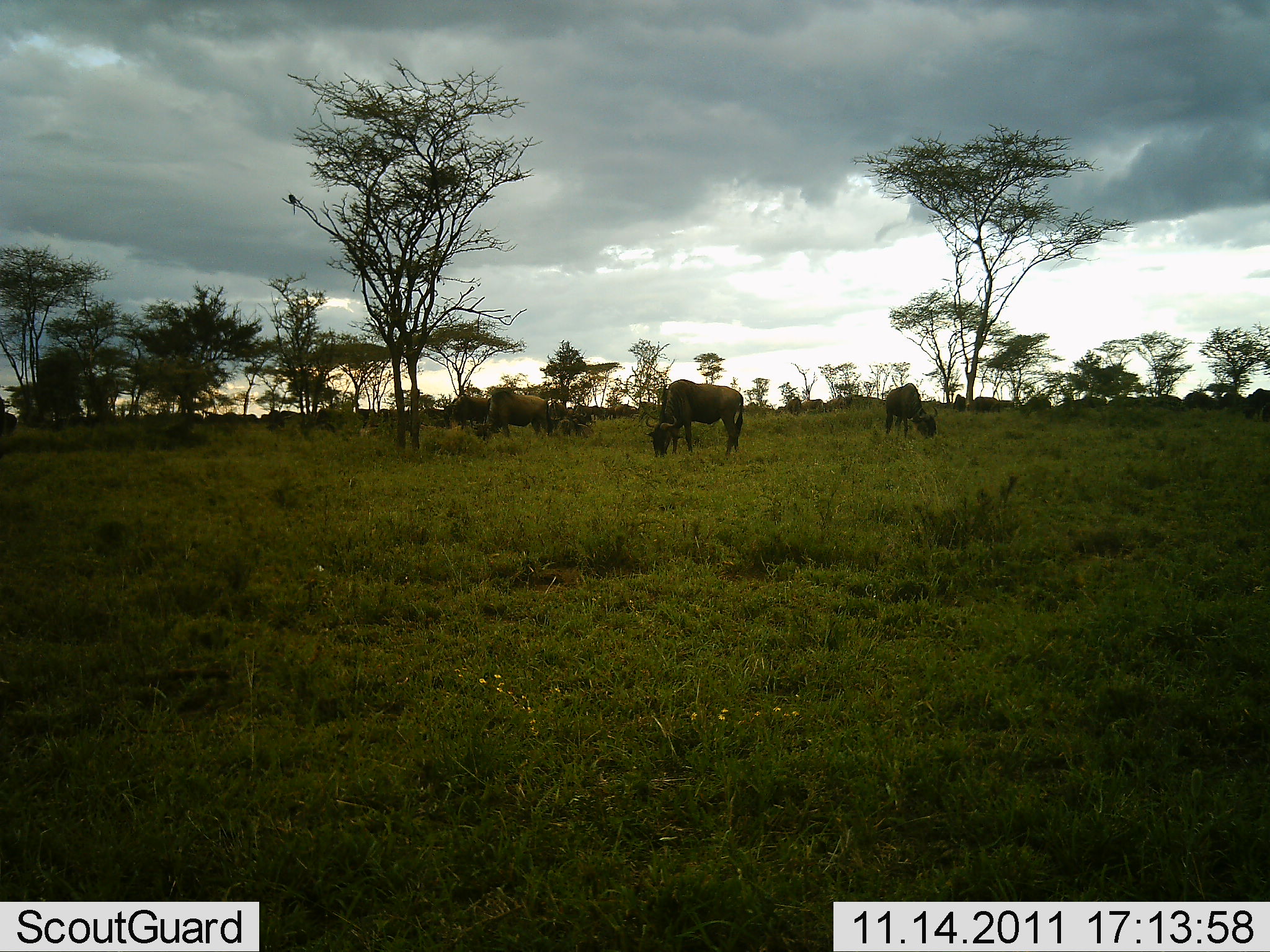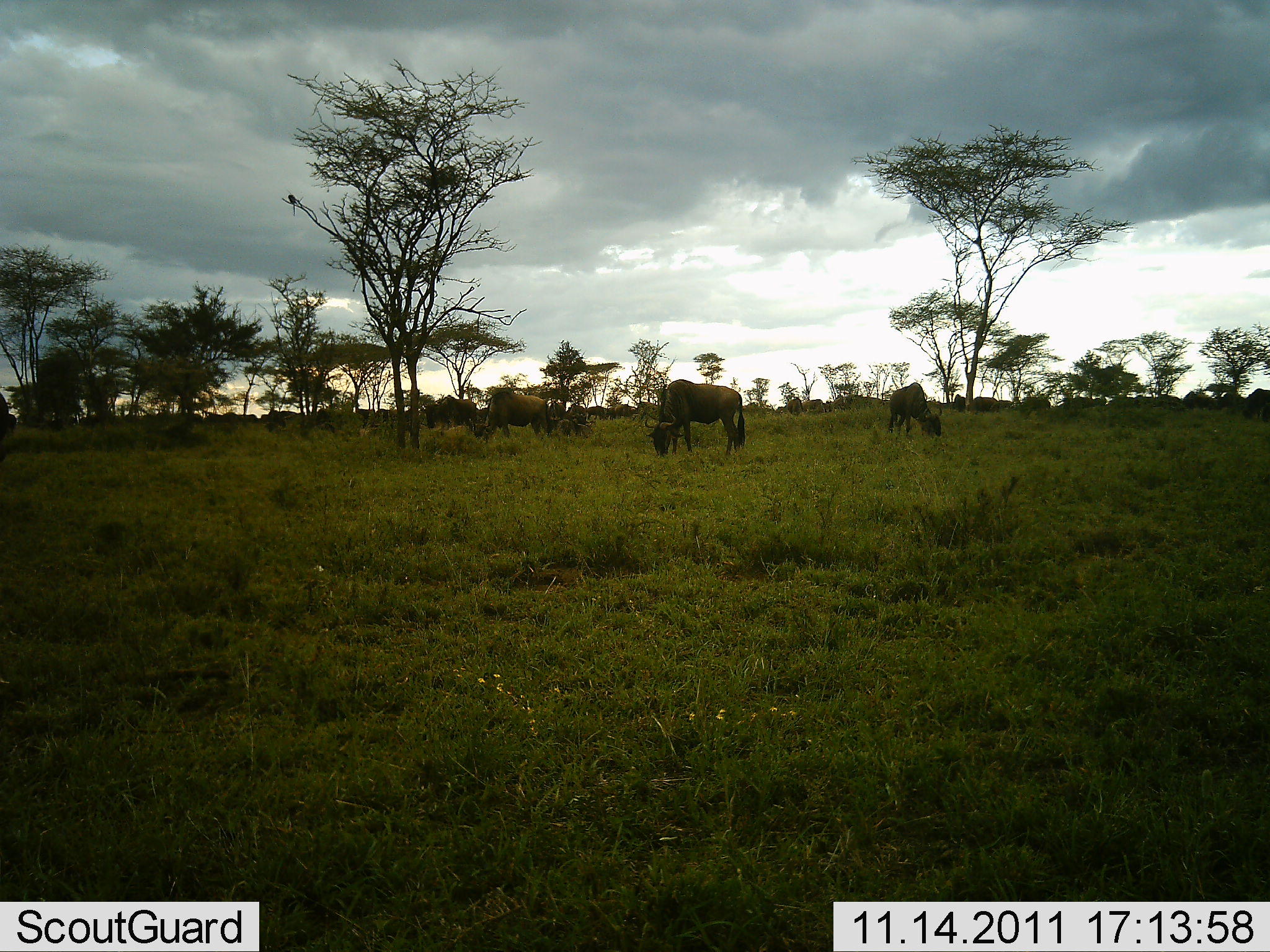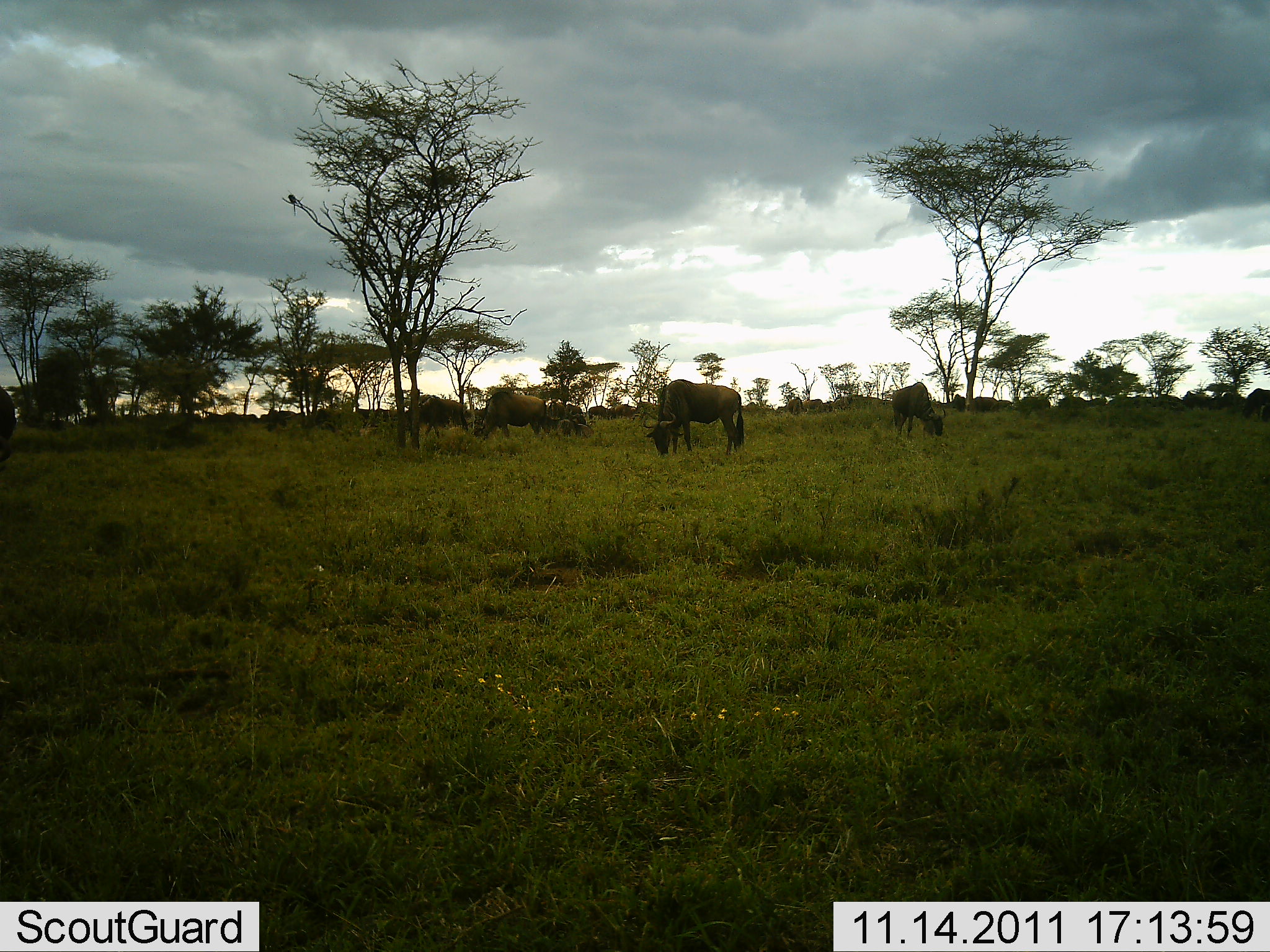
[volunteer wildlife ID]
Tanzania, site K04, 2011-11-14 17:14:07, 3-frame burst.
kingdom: Animalia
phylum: Chordata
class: Mammalia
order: Artiodactyla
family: Bovidae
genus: Connochaetes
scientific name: Connochaetes taurinus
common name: blue wildebeest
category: wildebeest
Wildebeest (blue wildebeest) (Connochaetes taurinus), count 11-50. Behavior (volunteer vote fractions): standing 50%, resting 10%, moving 40%, interacting 10%. Young present (vote fraction): 0%. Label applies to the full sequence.